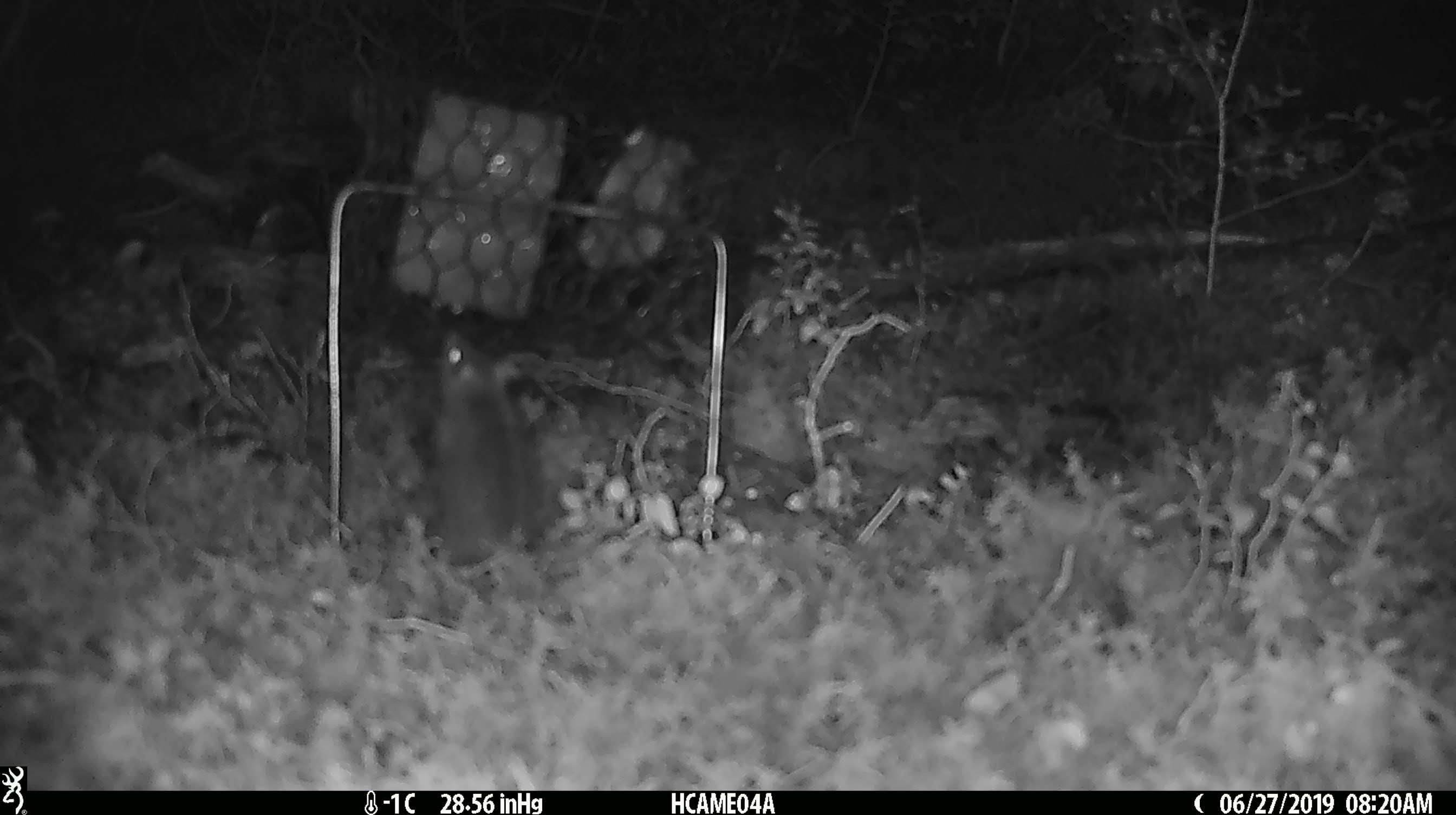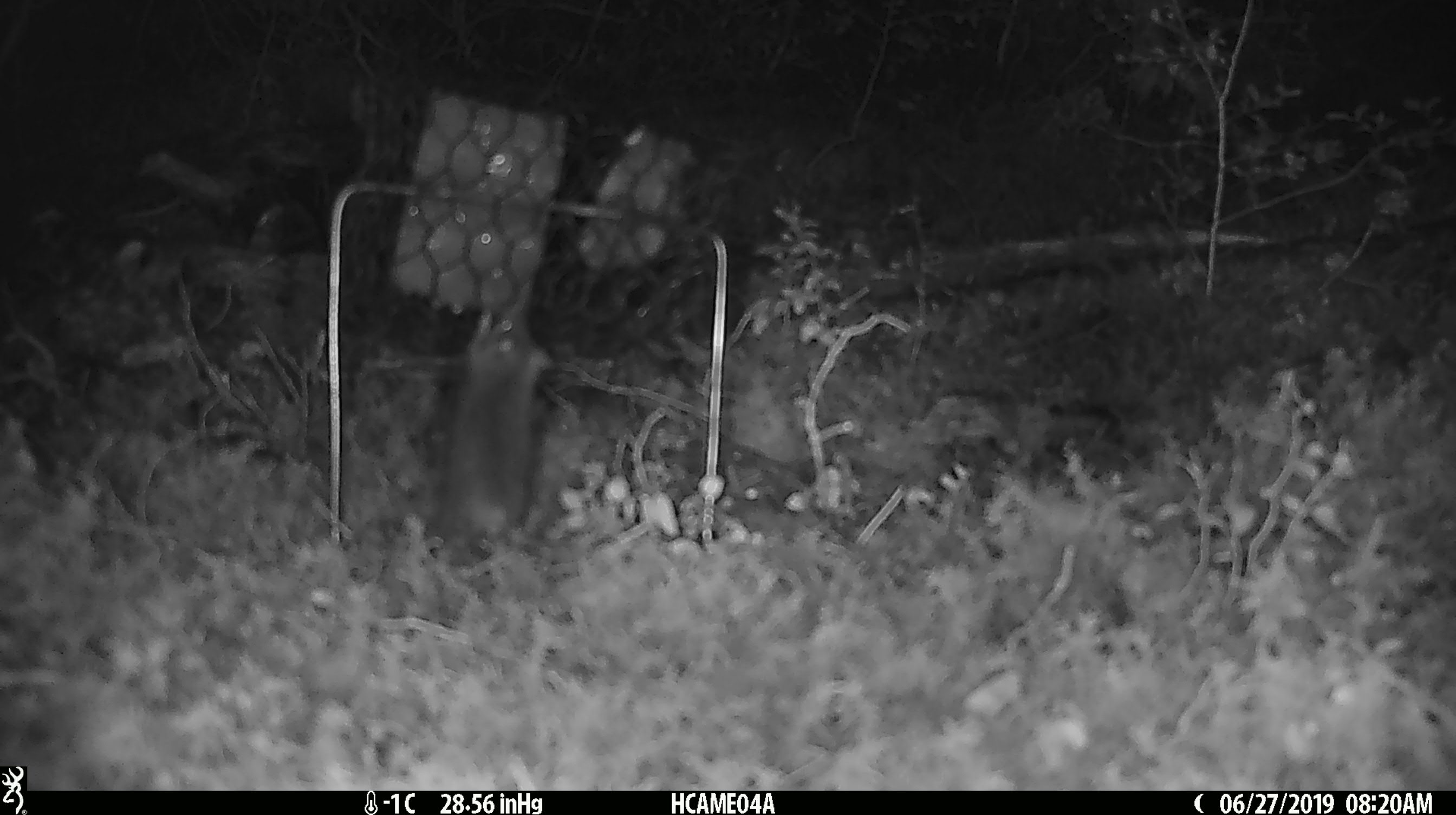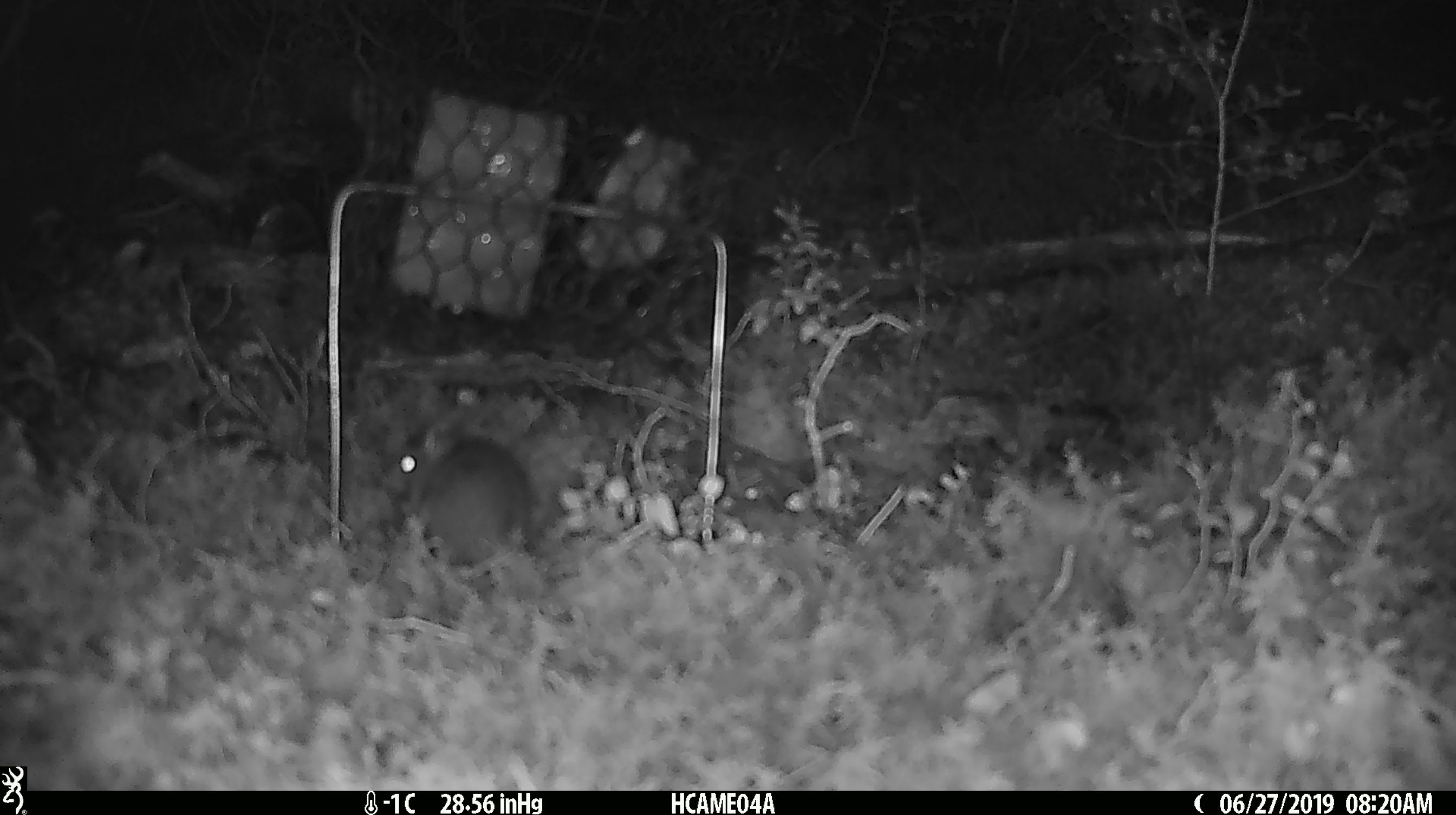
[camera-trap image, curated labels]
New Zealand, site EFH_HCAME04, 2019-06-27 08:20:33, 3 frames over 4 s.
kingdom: Animalia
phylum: Chordata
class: Mammalia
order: Rodentia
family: Muridae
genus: Mus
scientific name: Mus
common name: mouse